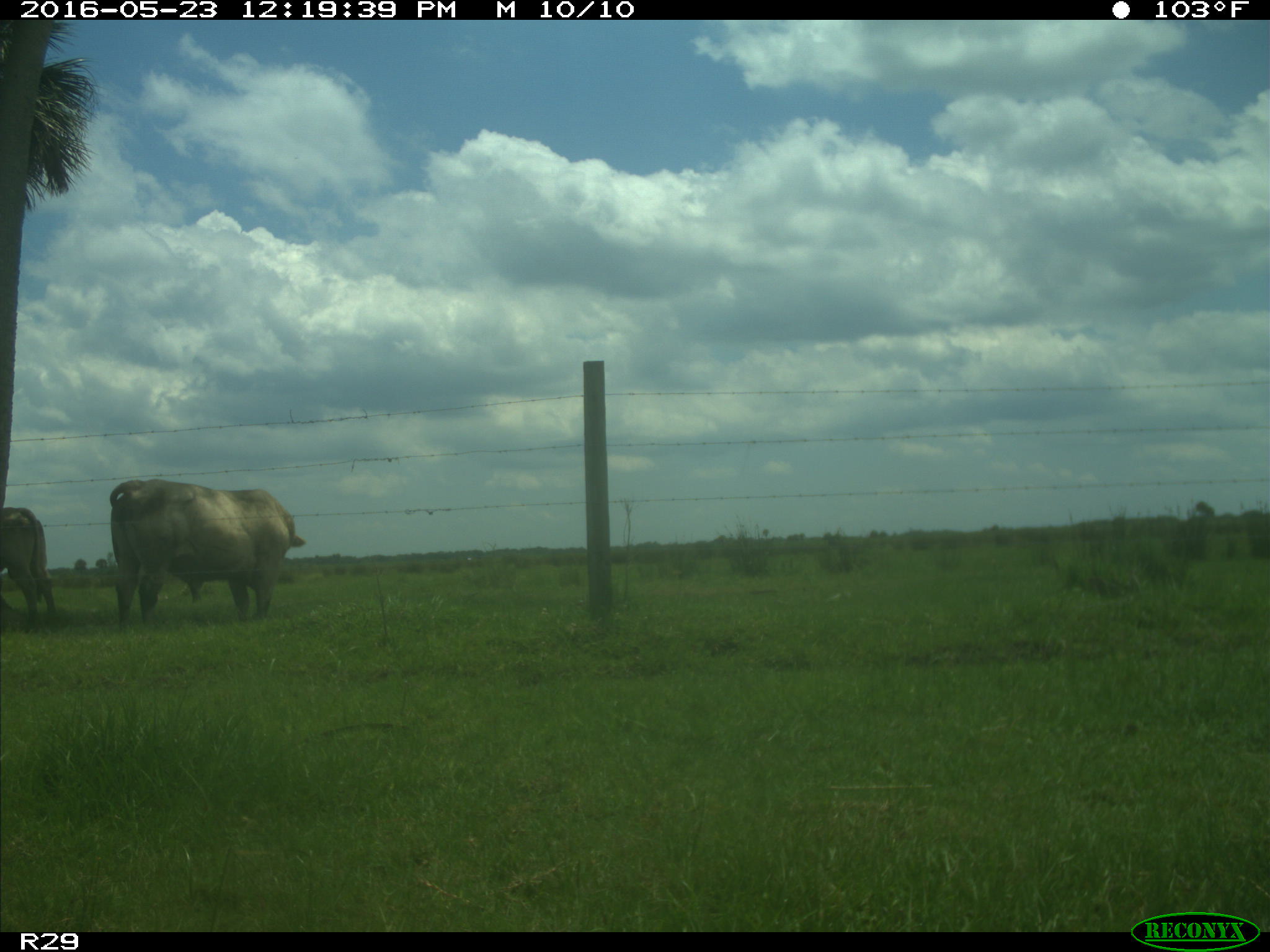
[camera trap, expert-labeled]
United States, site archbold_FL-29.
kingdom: Animalia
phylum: Chordata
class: Mammalia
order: Artiodactyla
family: Bovidae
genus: Bos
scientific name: Bos taurus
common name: domestic cow